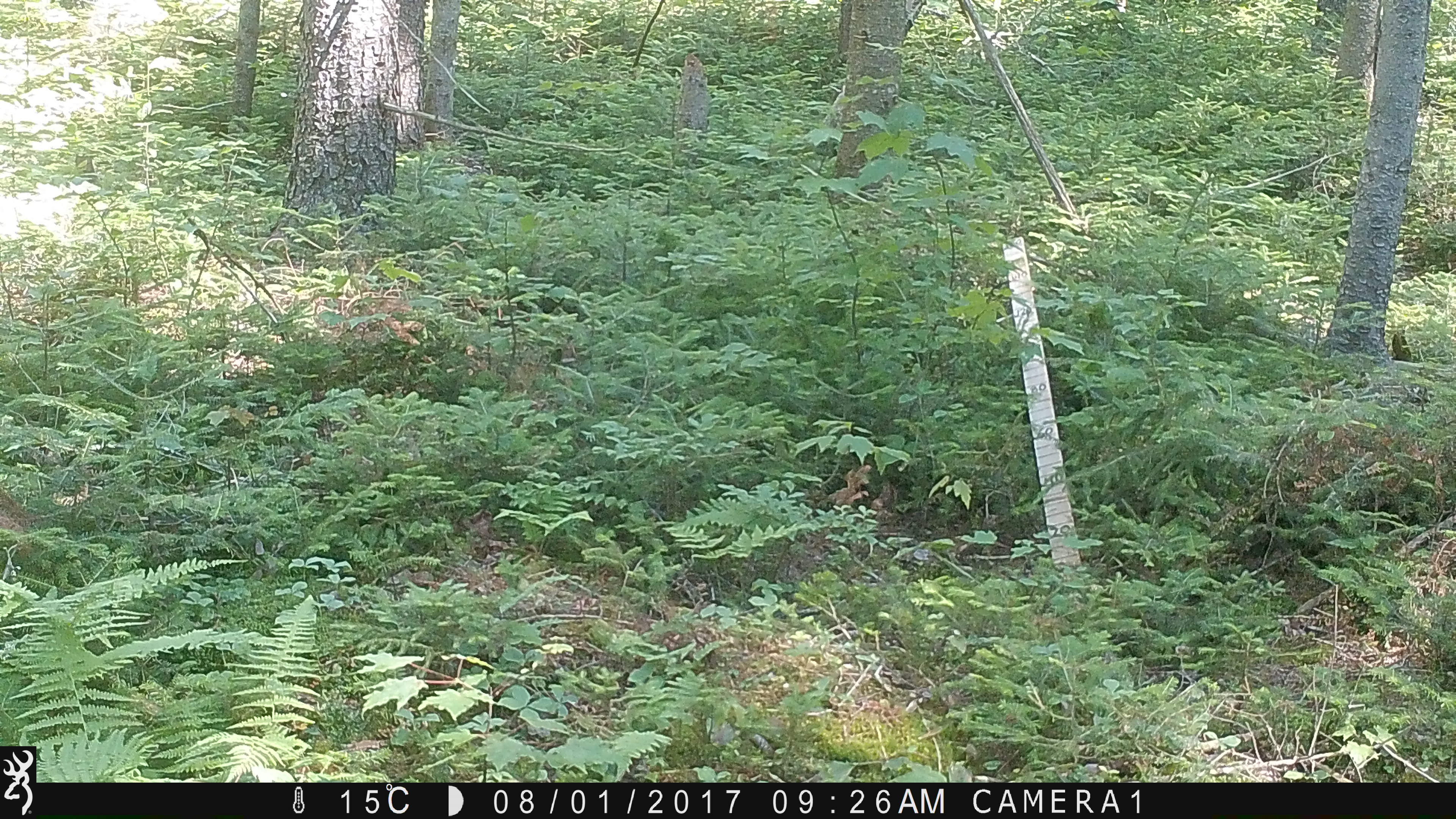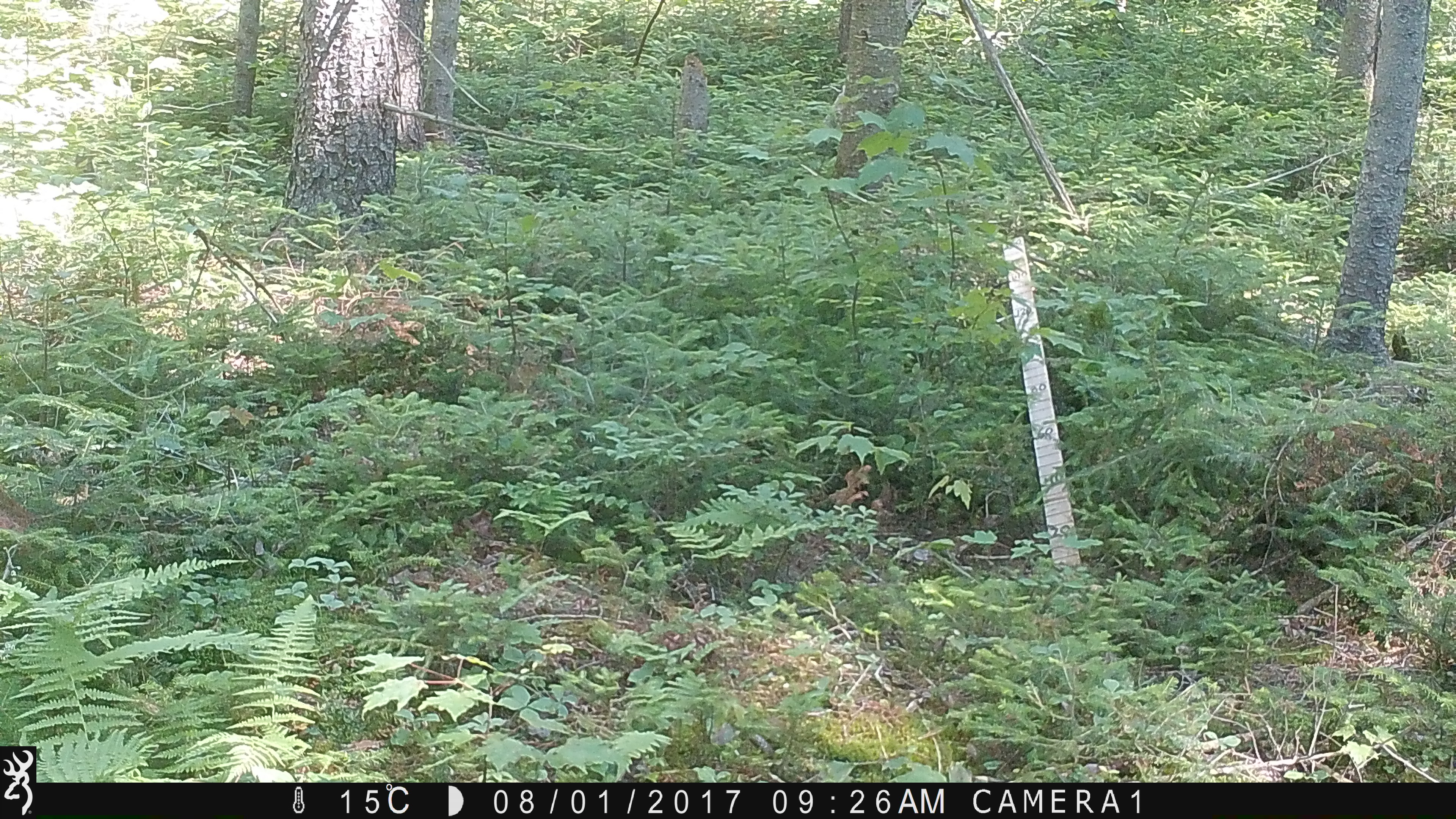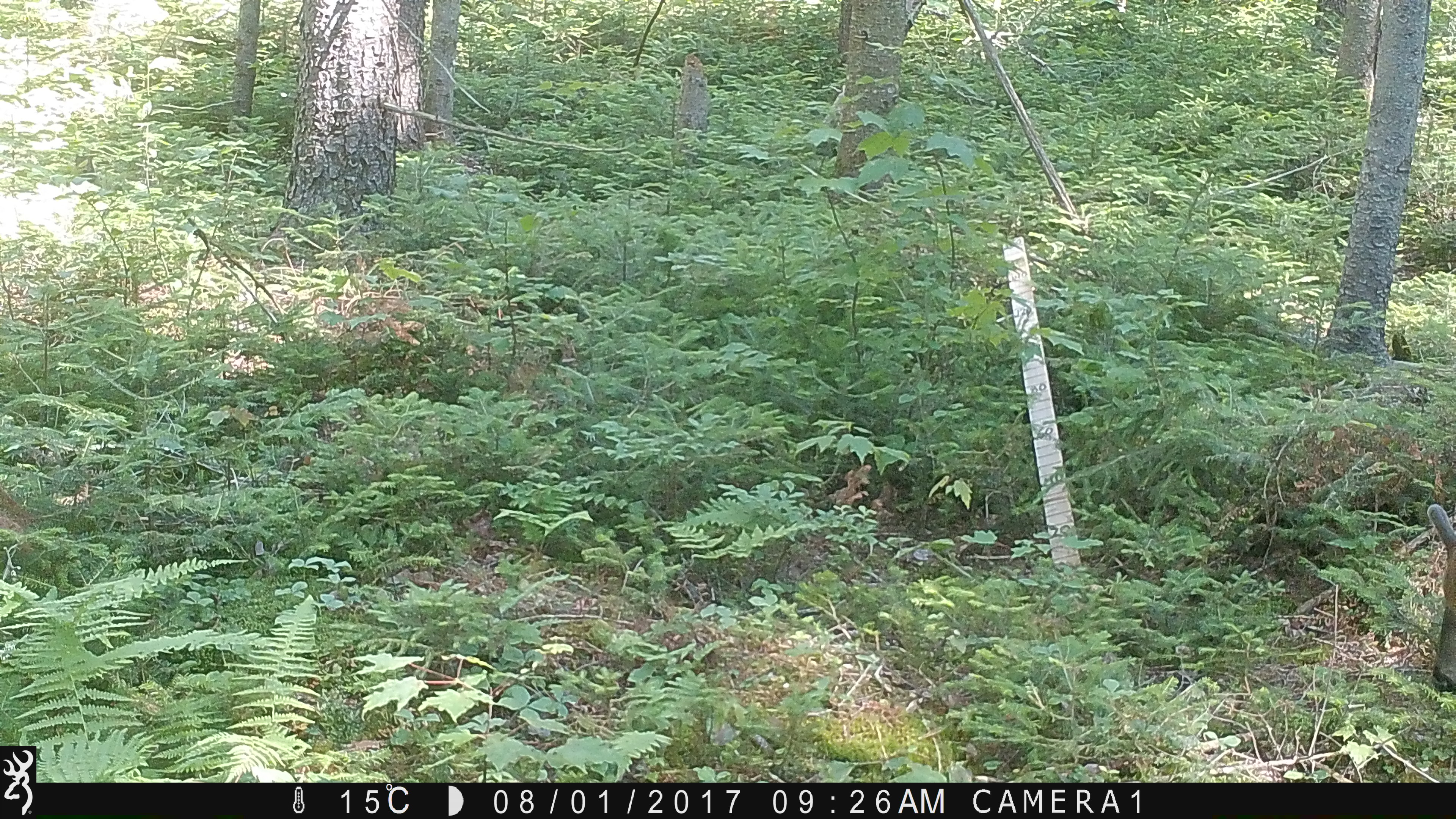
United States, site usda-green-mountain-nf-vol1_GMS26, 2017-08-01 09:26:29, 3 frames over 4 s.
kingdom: Animalia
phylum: Chordata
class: Mammalia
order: Artiodactyla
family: Cervidae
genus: Odocoileus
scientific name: Odocoileus virginianus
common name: white-tailed deer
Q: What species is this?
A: White-tailed deer (Odocoileus virginianus).